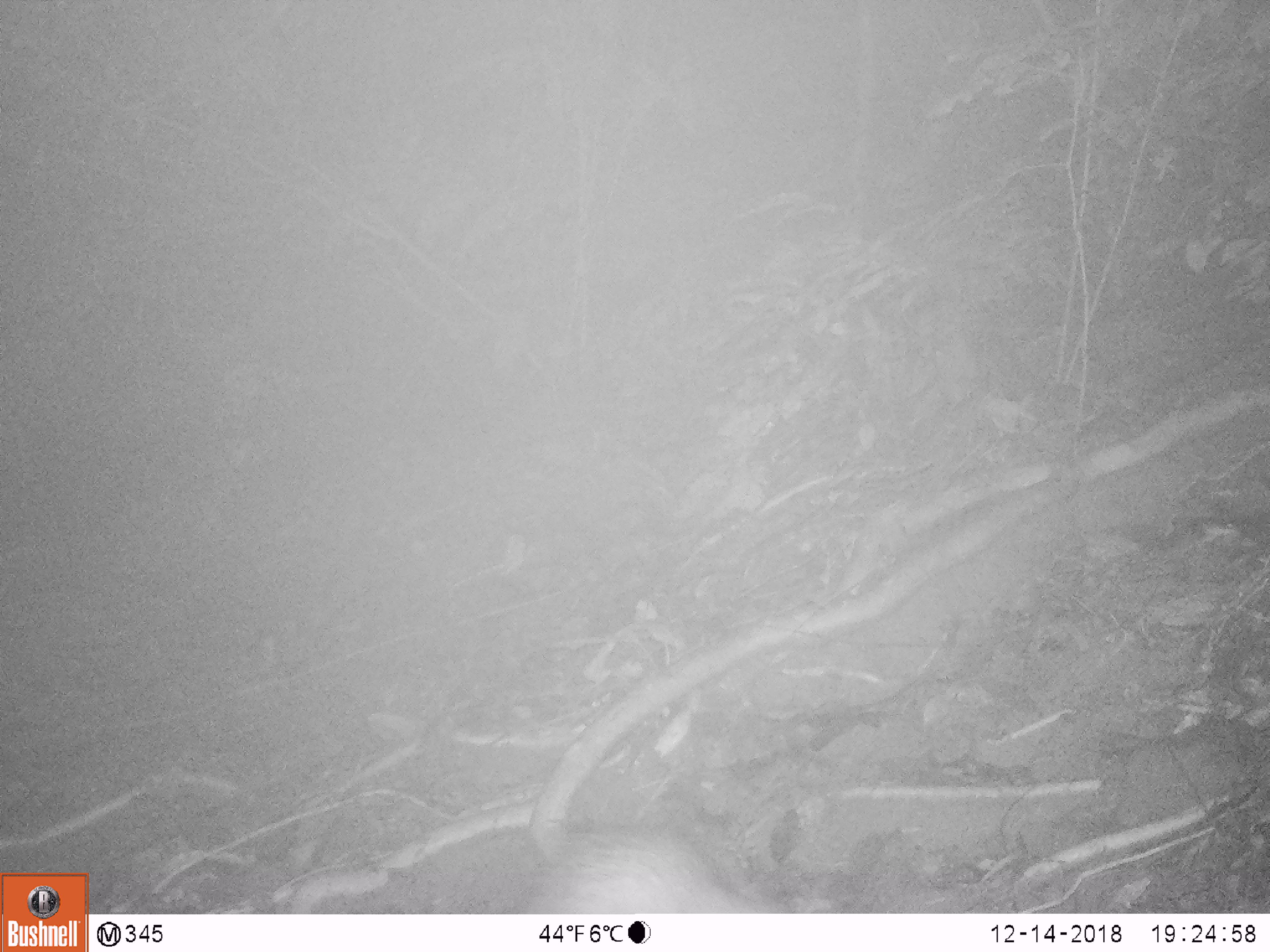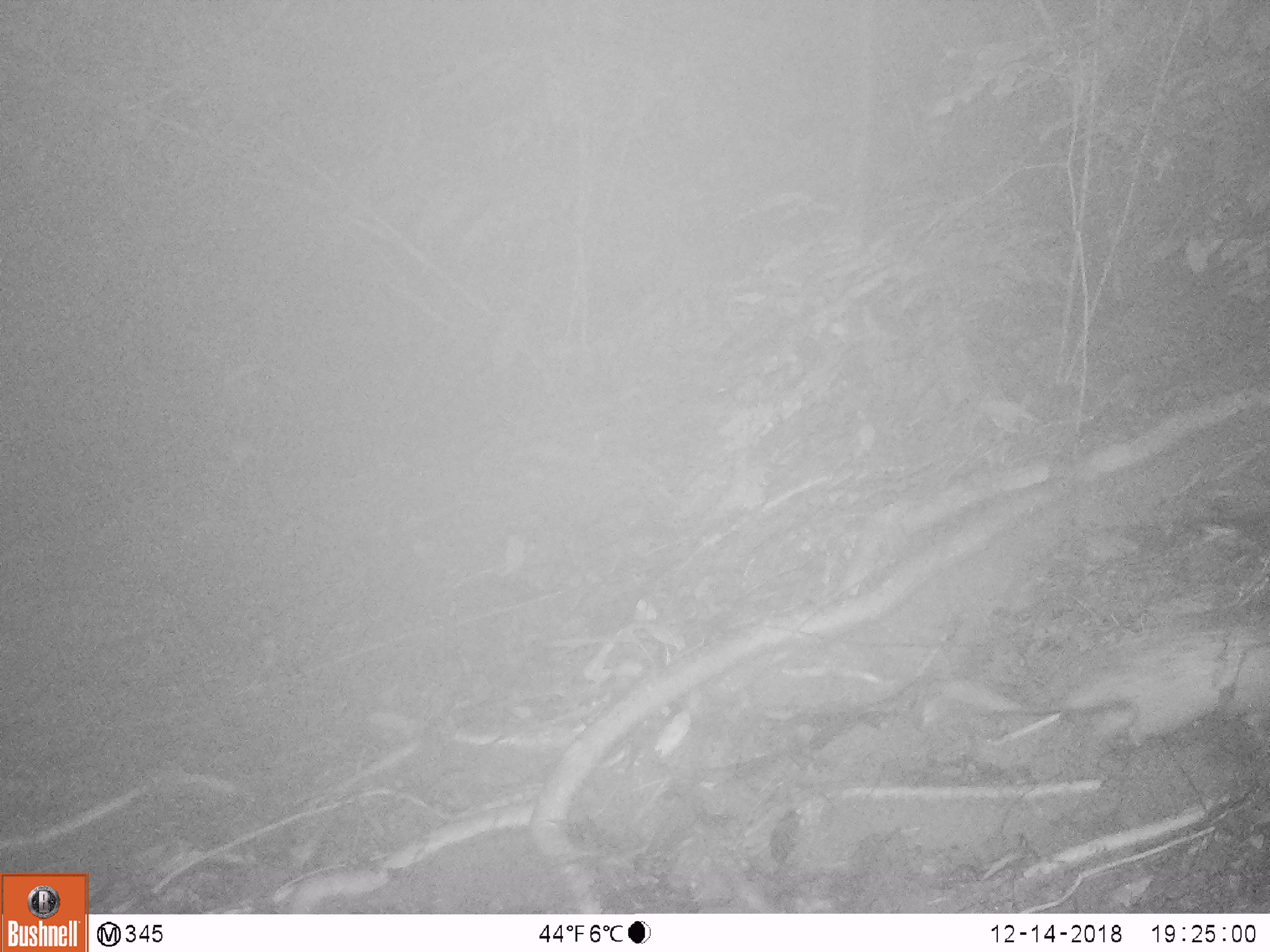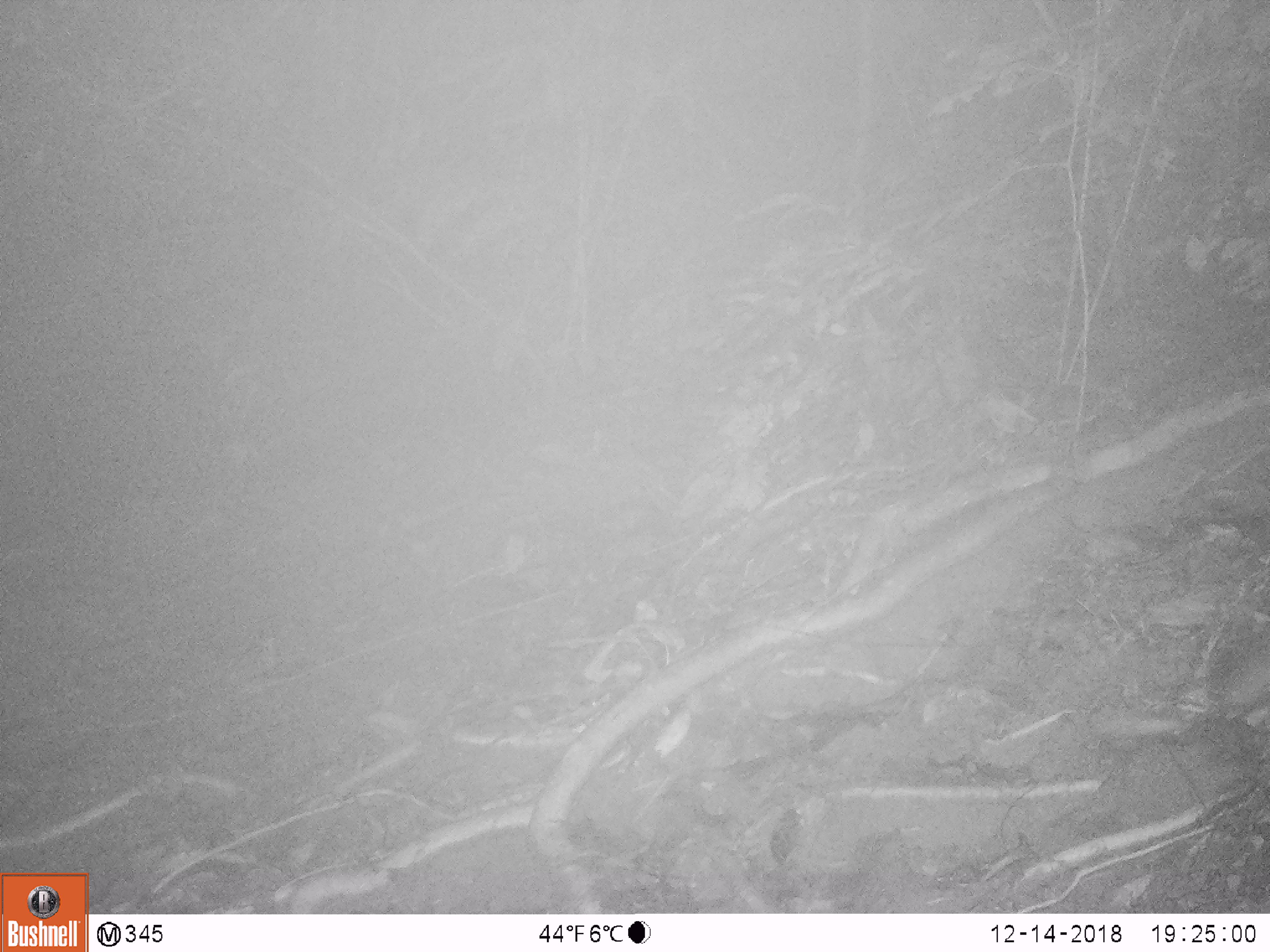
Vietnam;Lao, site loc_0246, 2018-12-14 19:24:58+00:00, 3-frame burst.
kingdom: Animalia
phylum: Chordata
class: Mammalia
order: Rodentia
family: Hystricidae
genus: Atherurus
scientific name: Atherurus macrourus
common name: asiatic brush-tailed porcupine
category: asiatic brush tailed porcupine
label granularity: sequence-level